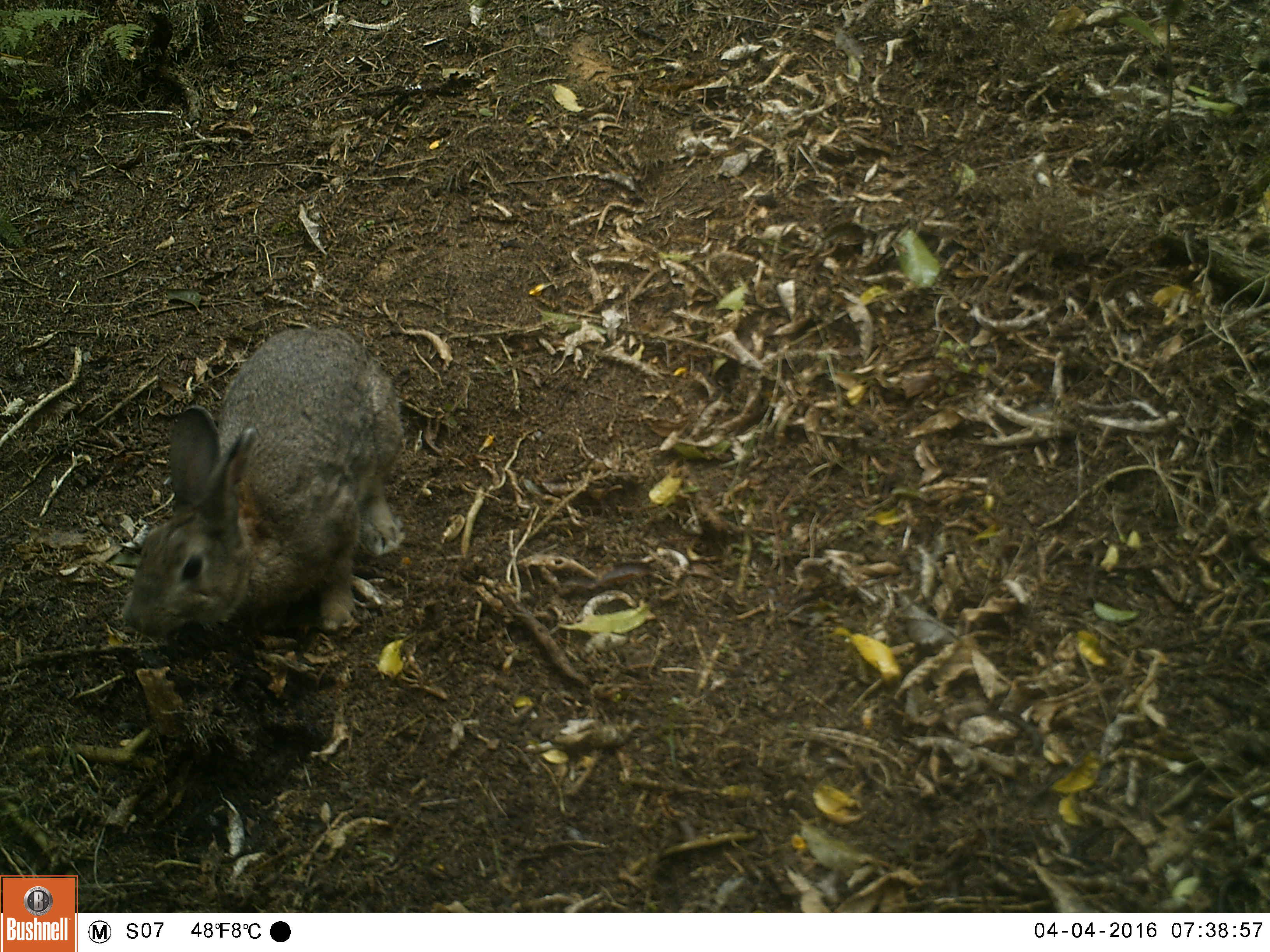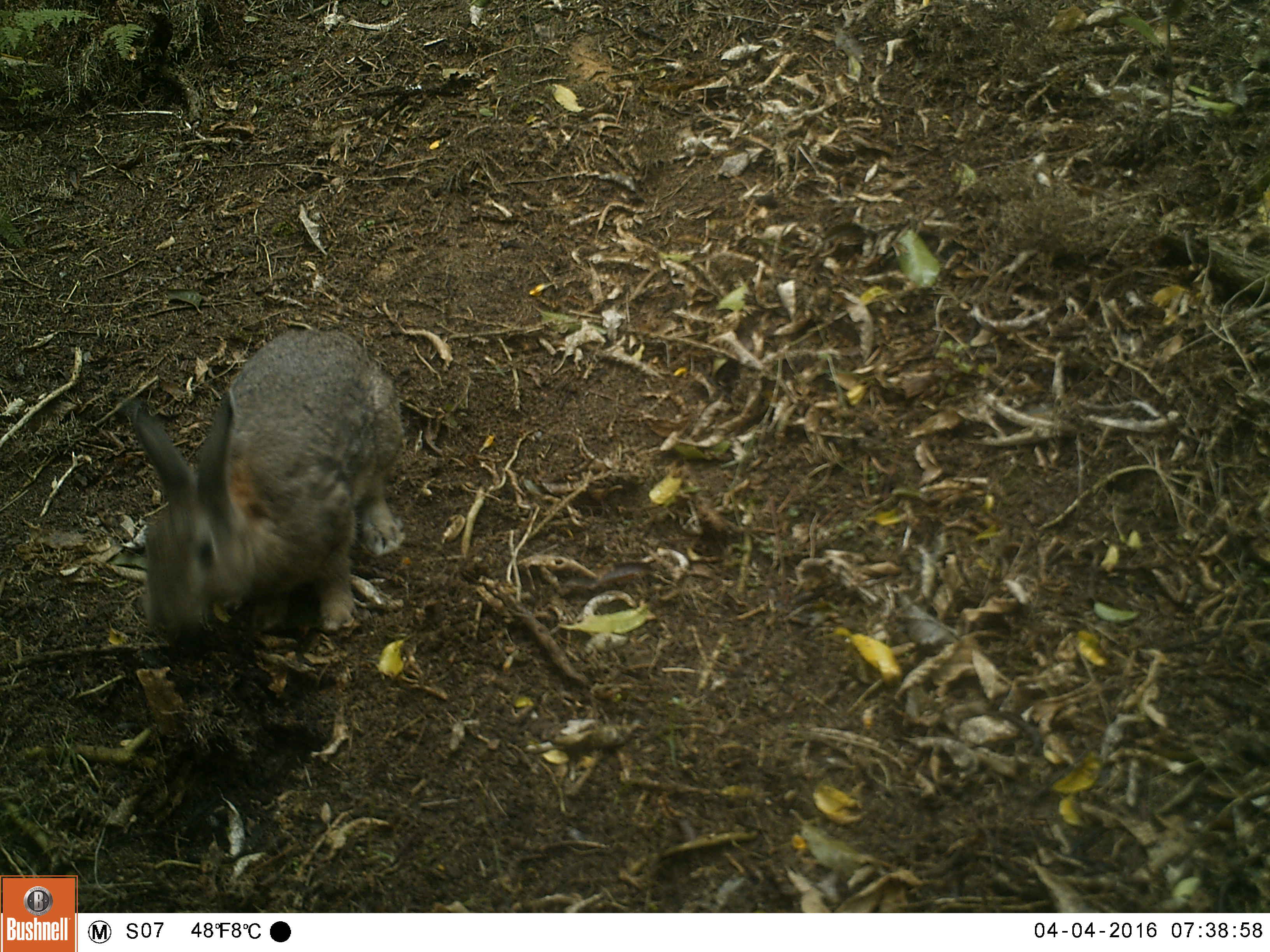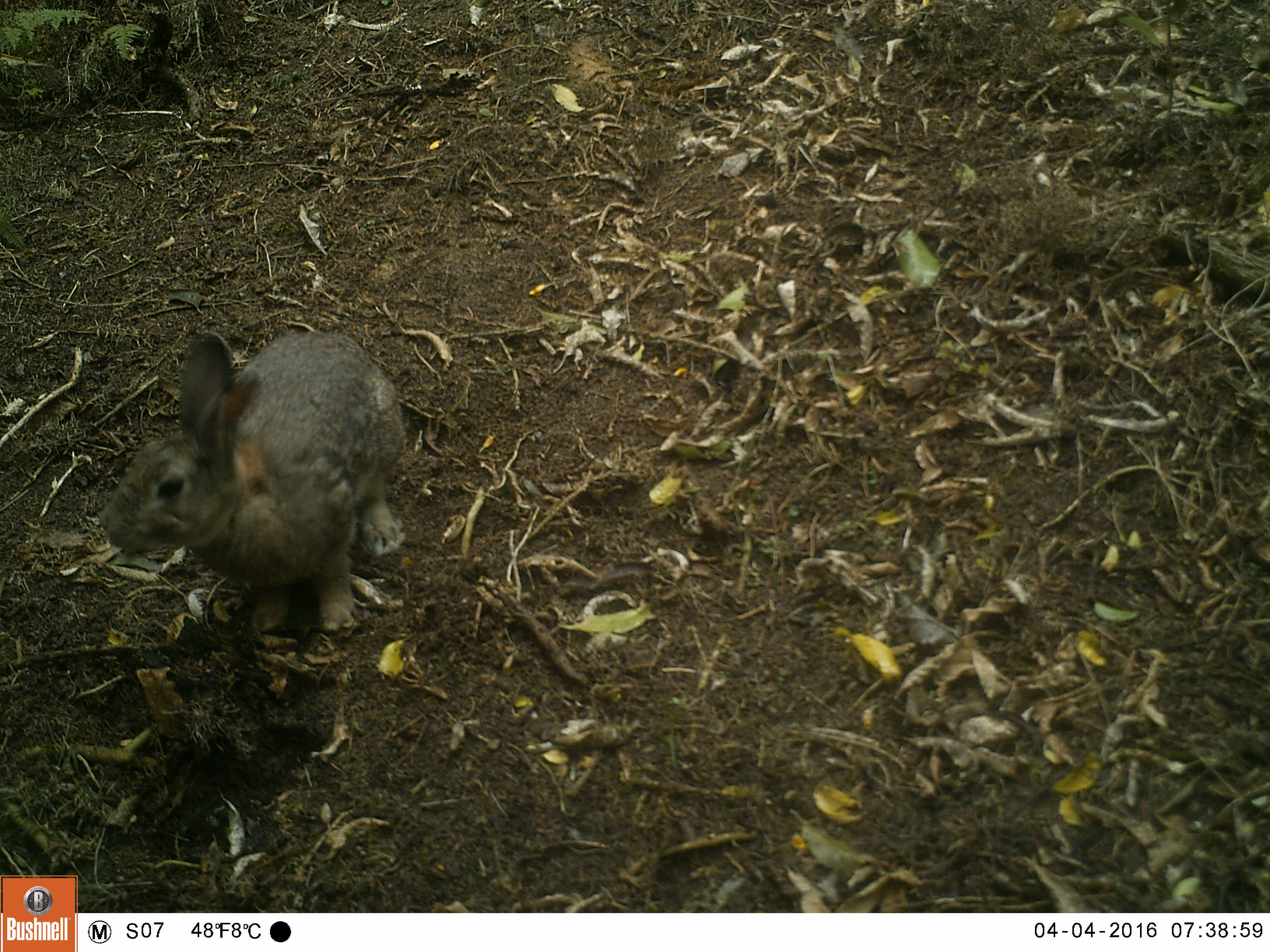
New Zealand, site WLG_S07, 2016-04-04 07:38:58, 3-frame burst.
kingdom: Animalia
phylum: Chordata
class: Mammalia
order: Lagomorpha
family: Leporidae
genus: Oryctolagus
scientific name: Oryctolagus cuniculus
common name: european rabbit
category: rabbit